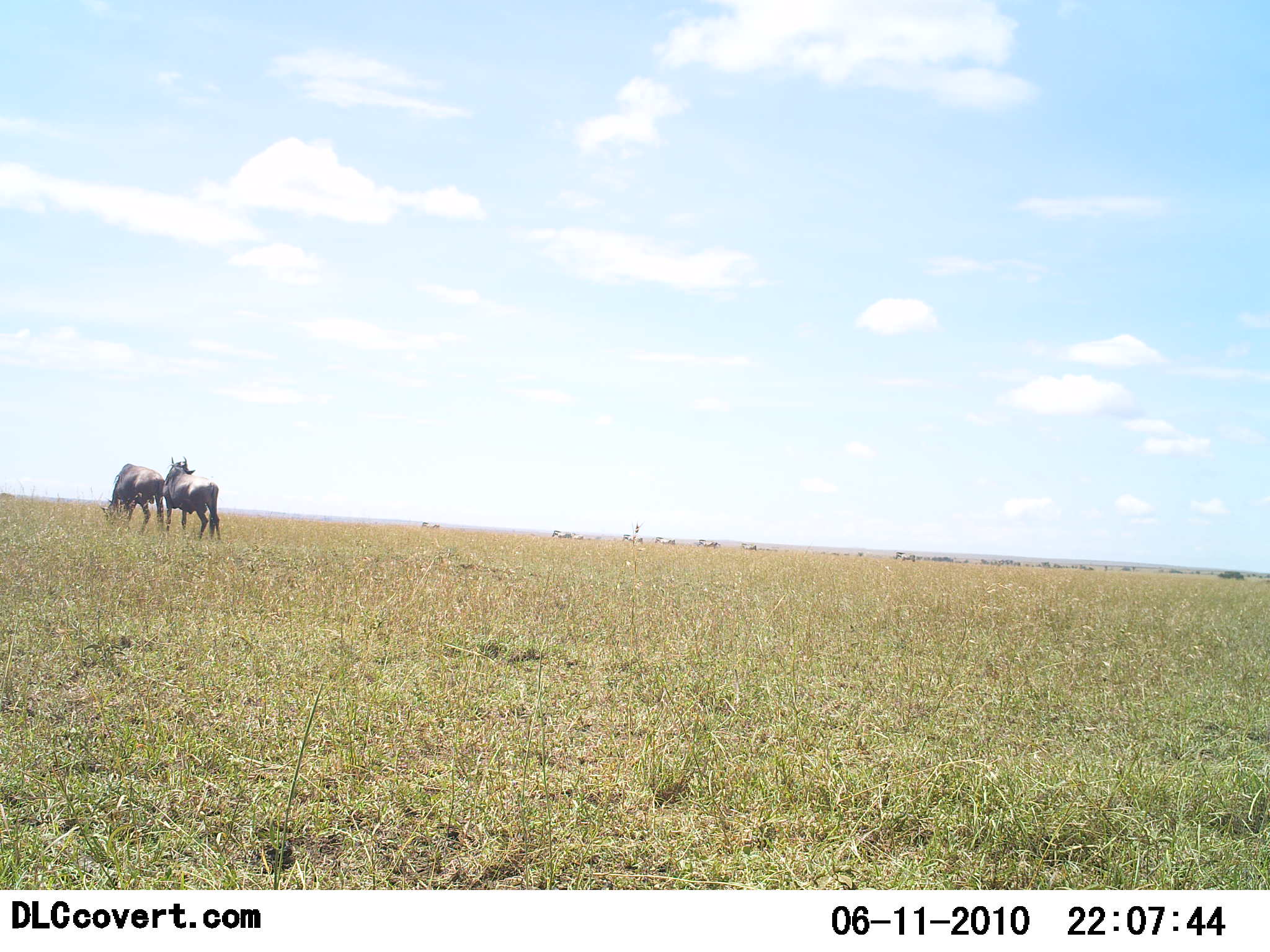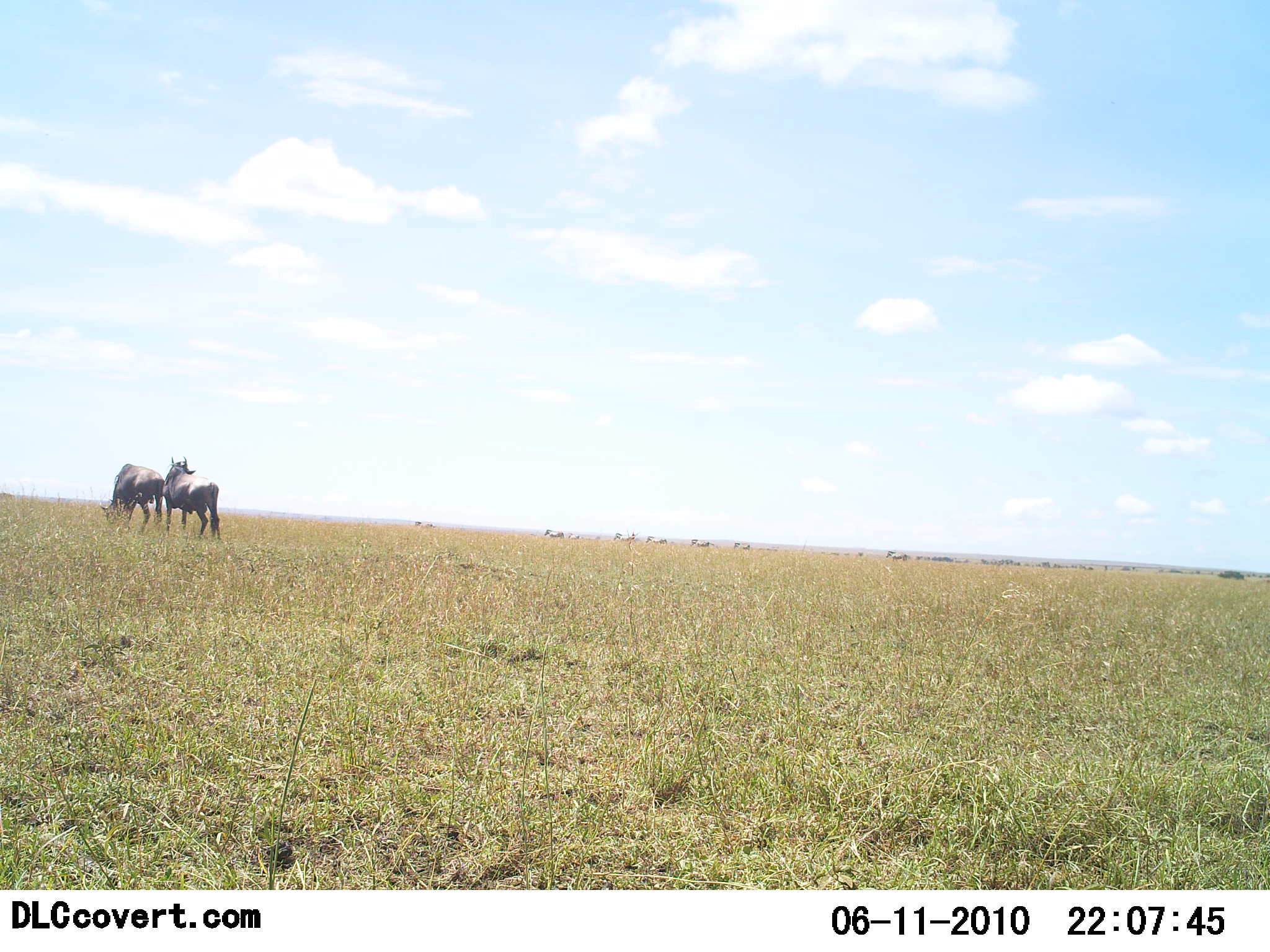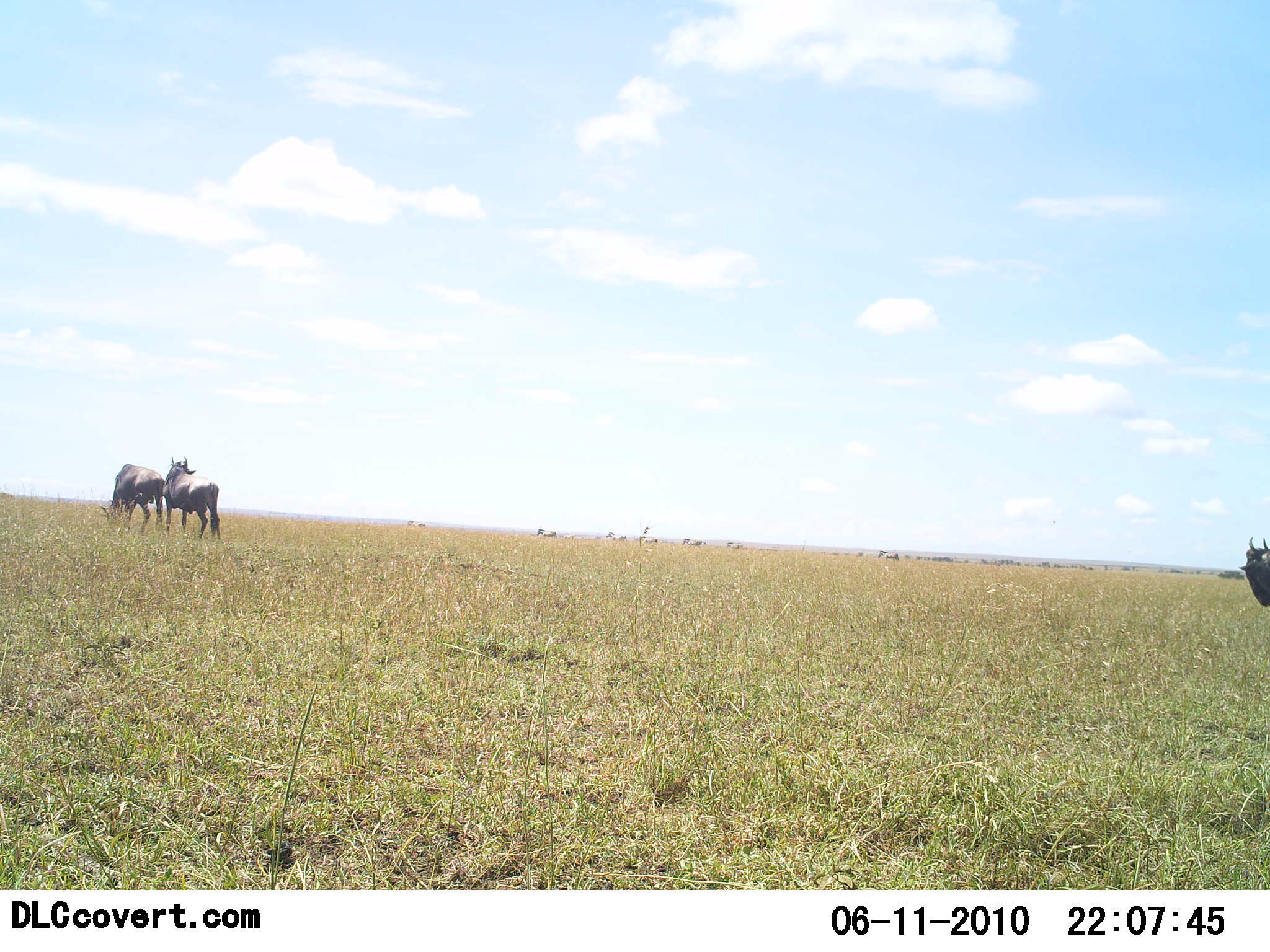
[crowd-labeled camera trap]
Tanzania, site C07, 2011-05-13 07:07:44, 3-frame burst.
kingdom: Animalia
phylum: Chordata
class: Mammalia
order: Artiodactyla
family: Bovidae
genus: Connochaetes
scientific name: Connochaetes taurinus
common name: blue wildebeest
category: wildebeest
Wildebeest (blue wildebeest) (Connochaetes taurinus), count 3. Behavior (volunteer vote fractions): standing 90%, resting 0%, moving 60%, interacting 0%. Young present (vote fraction): 0%. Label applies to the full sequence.